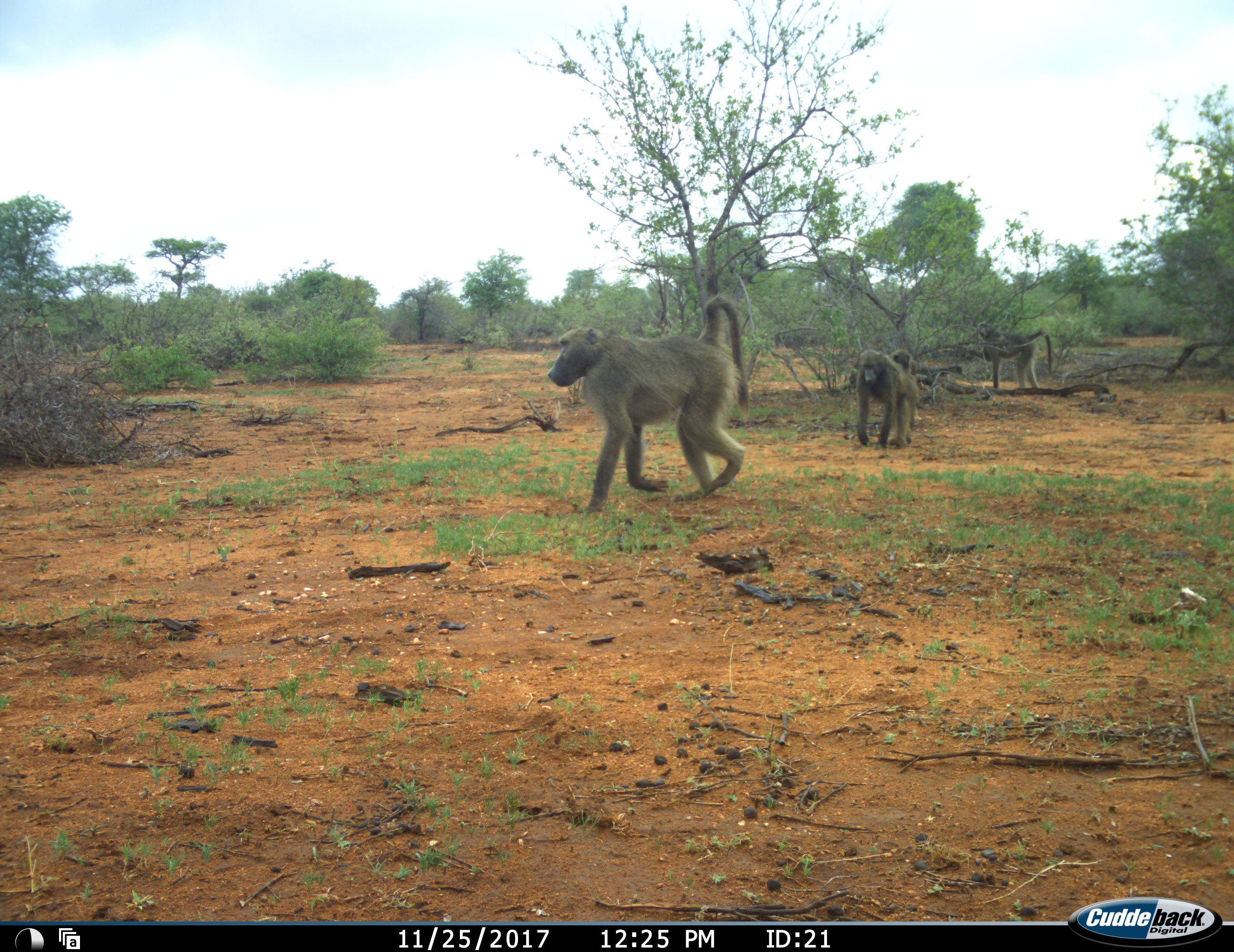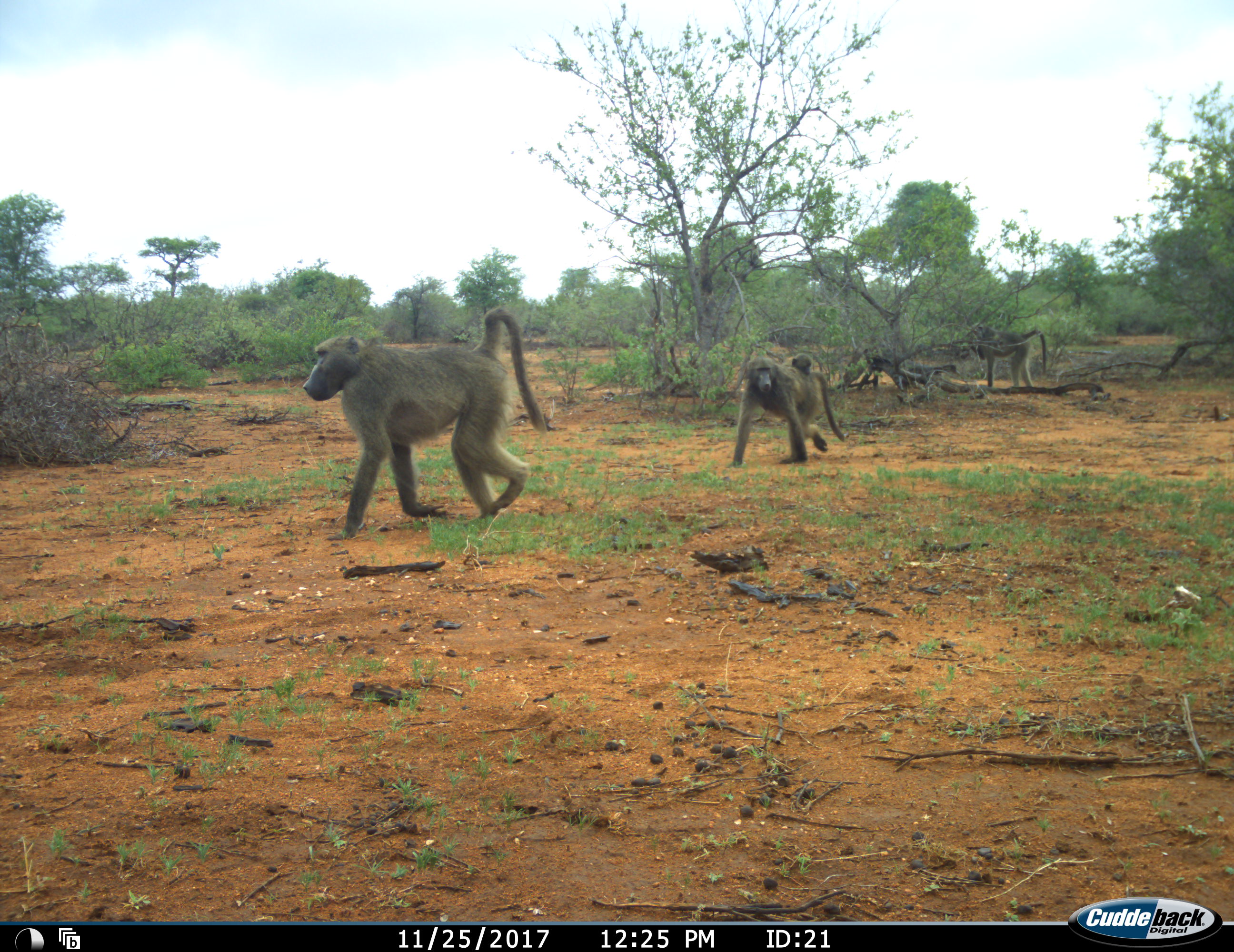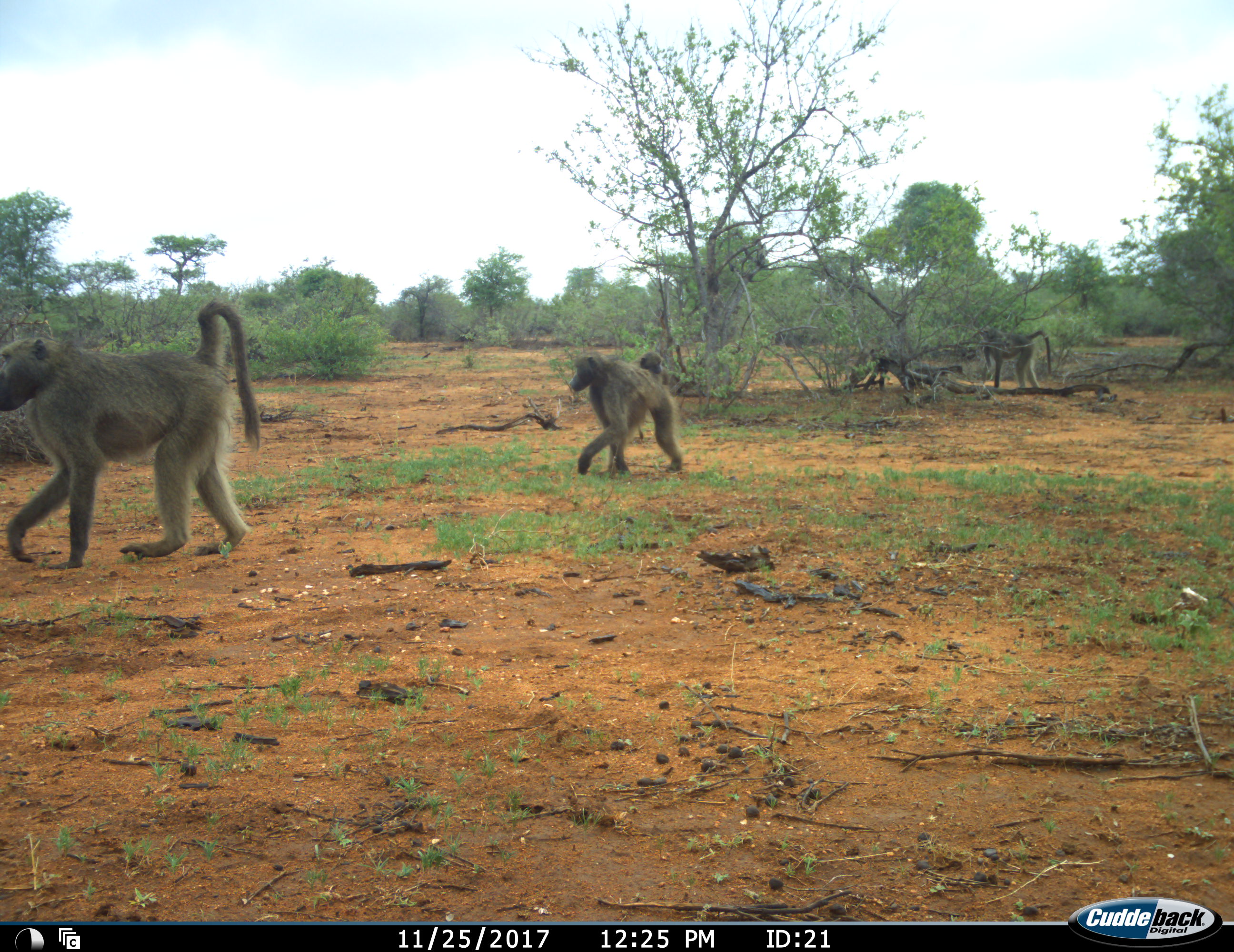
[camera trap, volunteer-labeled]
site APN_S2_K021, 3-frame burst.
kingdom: Animalia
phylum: Chordata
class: Mammalia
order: Primates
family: Cercopithecidae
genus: Papio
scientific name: Papio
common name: baboon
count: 4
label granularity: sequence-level